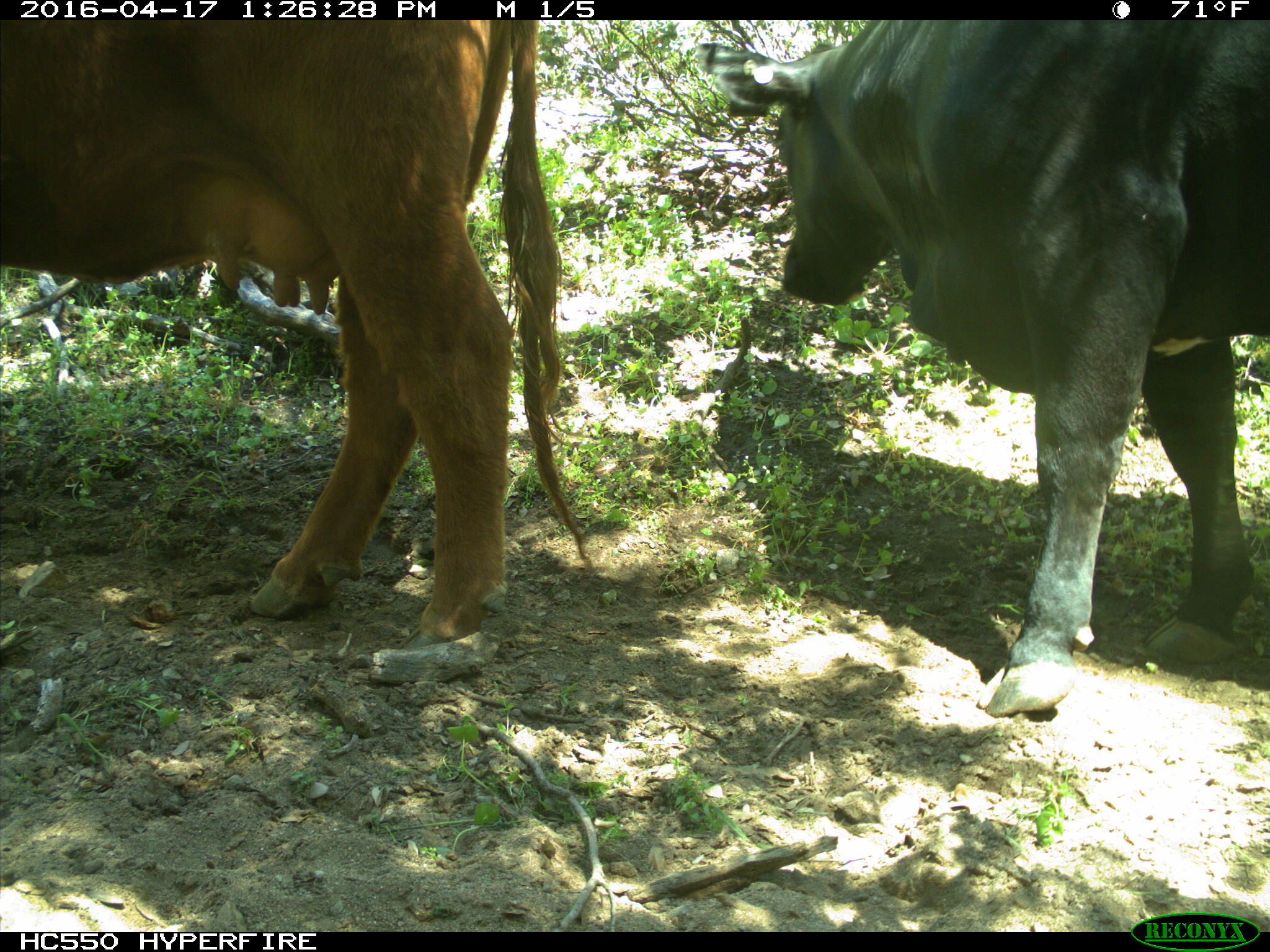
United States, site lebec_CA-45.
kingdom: Animalia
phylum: Chordata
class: Mammalia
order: Artiodactyla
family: Bovidae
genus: Bos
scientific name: Bos taurus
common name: domestic cow